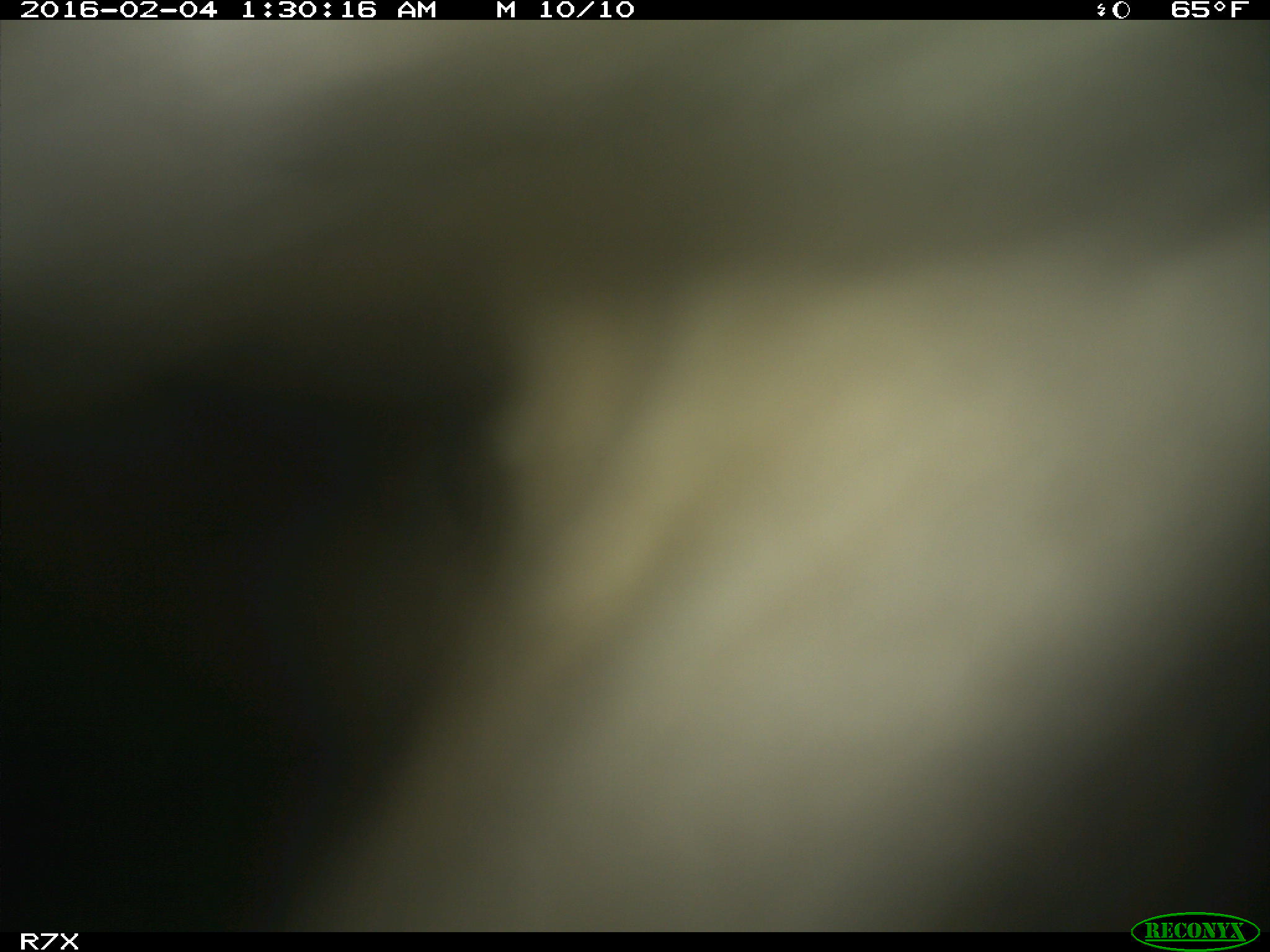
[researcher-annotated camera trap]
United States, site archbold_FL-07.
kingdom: Animalia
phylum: Chordata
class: Mammalia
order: Artiodactyla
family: Bovidae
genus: Bos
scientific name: Bos taurus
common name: domestic cow